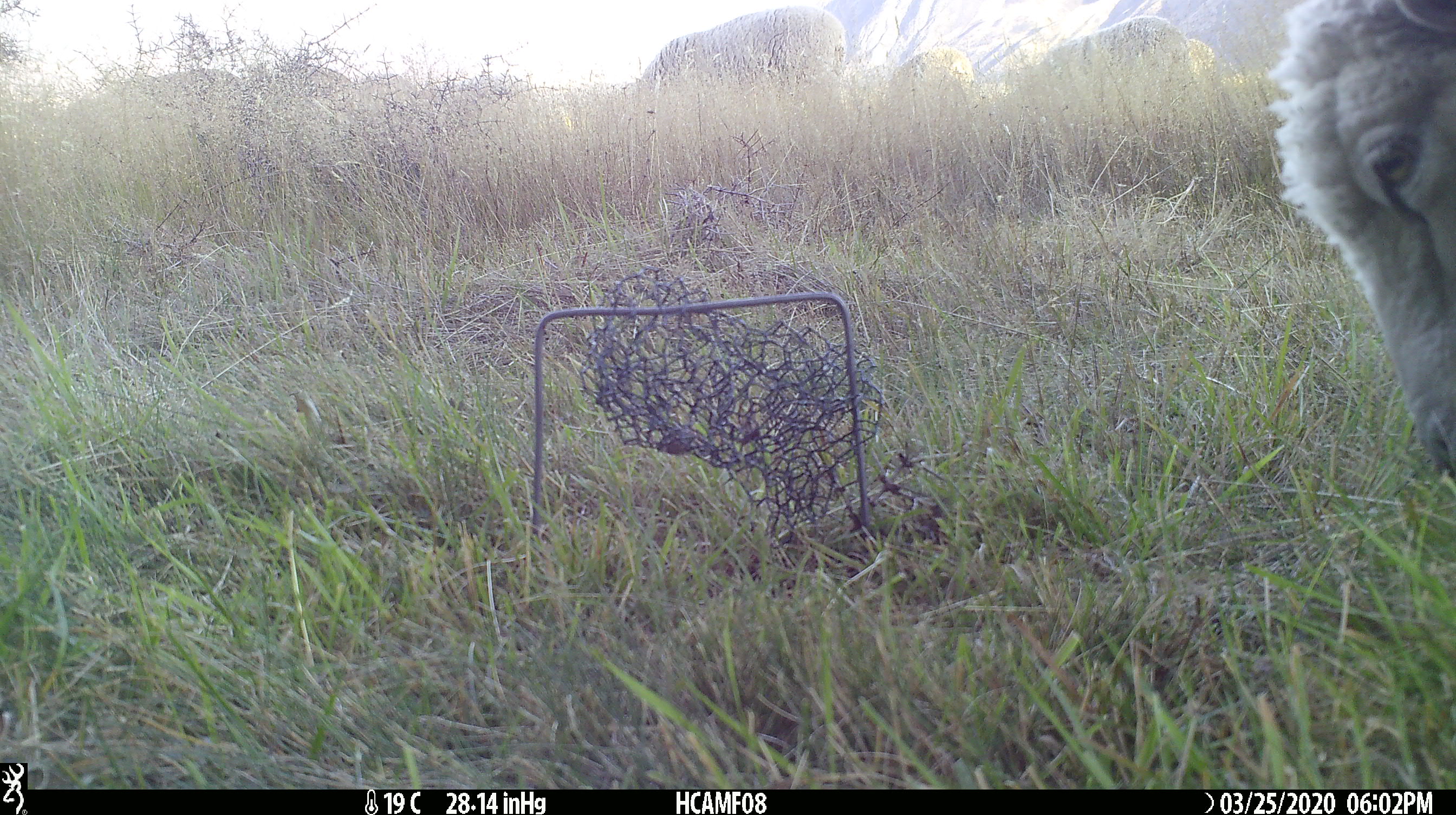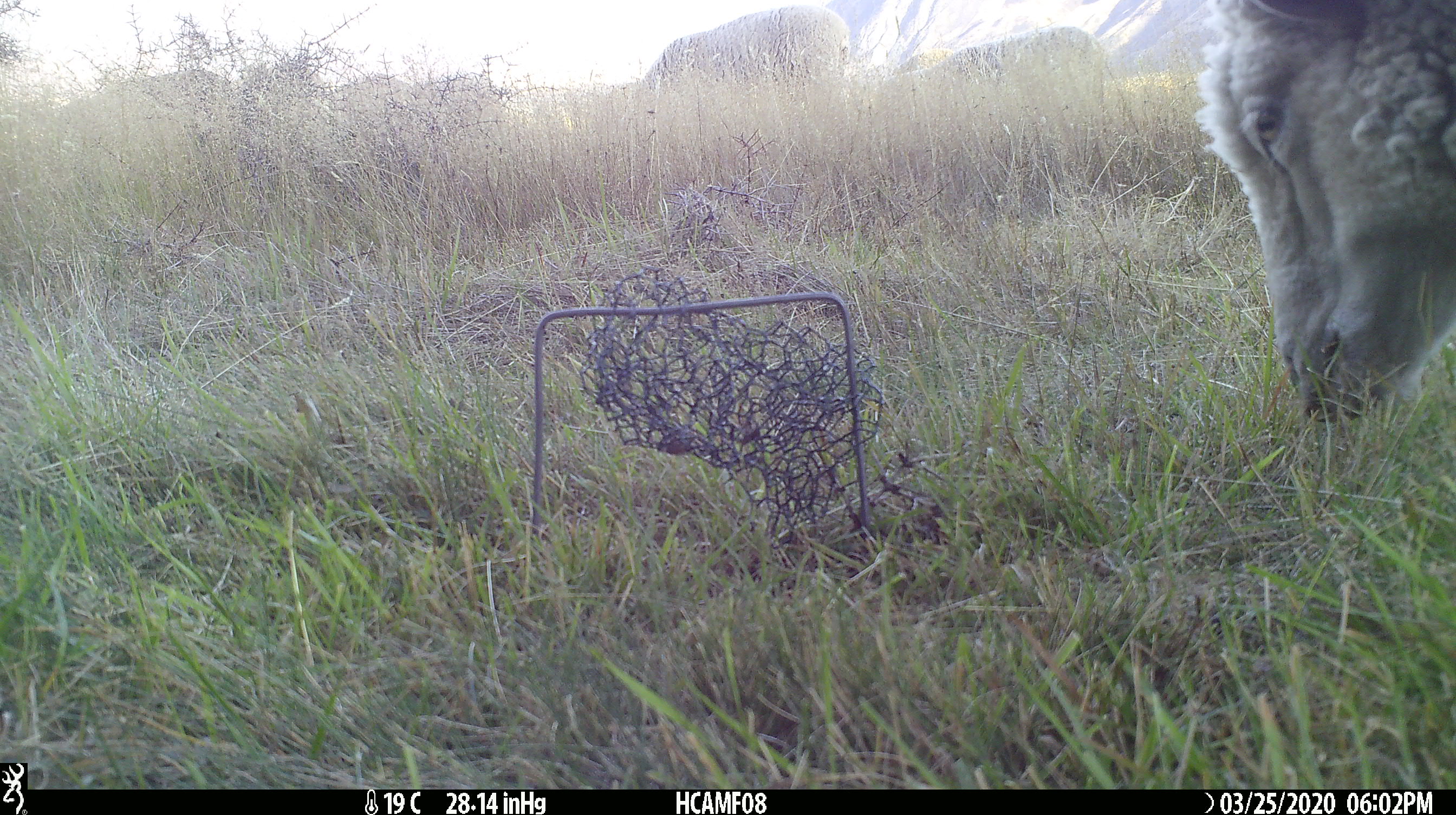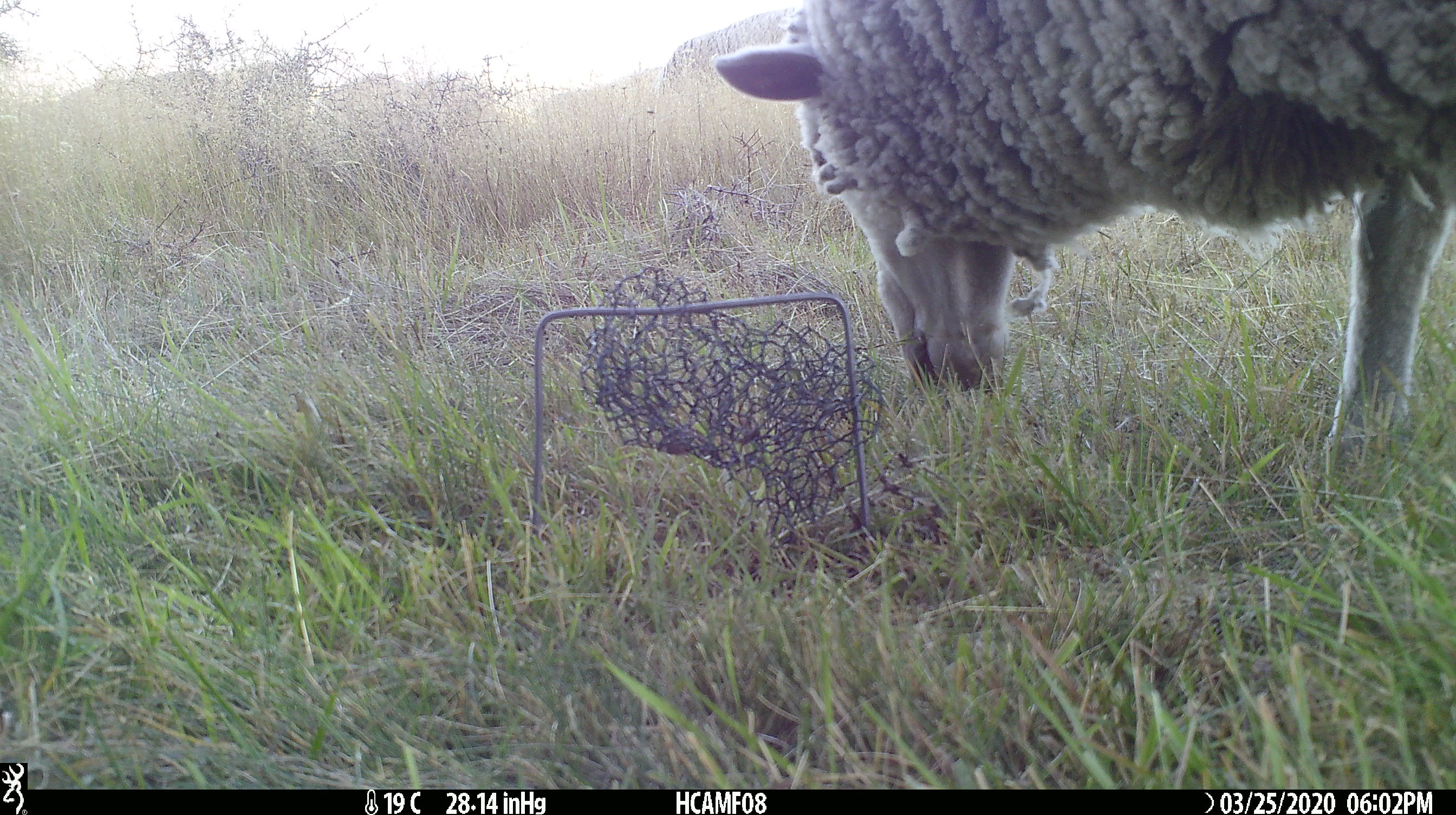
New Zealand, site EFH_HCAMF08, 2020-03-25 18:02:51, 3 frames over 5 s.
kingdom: Animalia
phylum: Chordata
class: Mammalia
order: Artiodactyla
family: Bovidae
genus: Ovis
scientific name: Ovis aries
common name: domestic sheep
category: sheep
Sheep (domestic sheep) (Ovis aries).